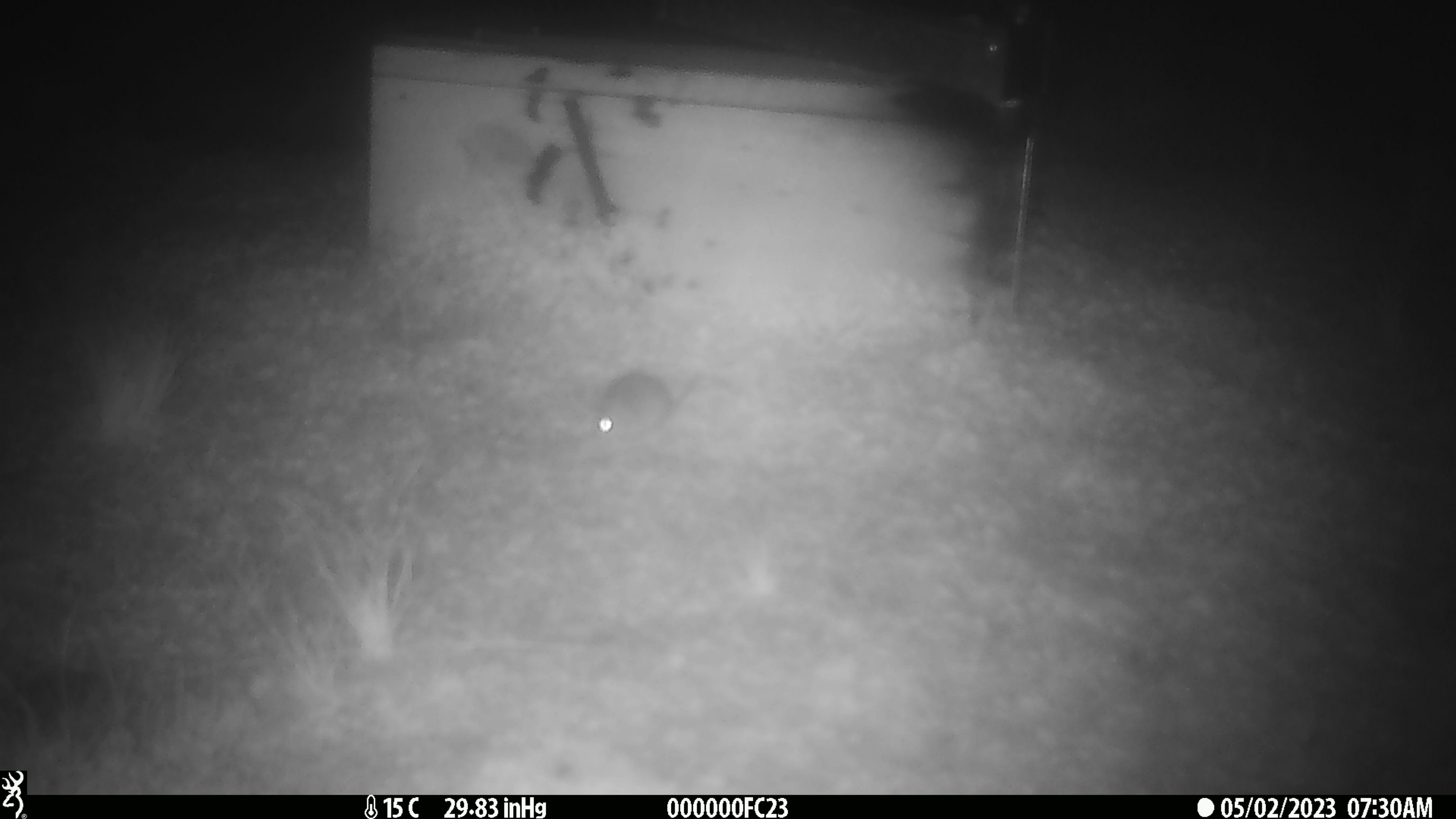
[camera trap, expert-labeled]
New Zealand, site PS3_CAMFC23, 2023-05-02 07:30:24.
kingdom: Animalia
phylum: Chordata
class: Mammalia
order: Rodentia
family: Muridae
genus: Mus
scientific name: Mus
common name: mouse